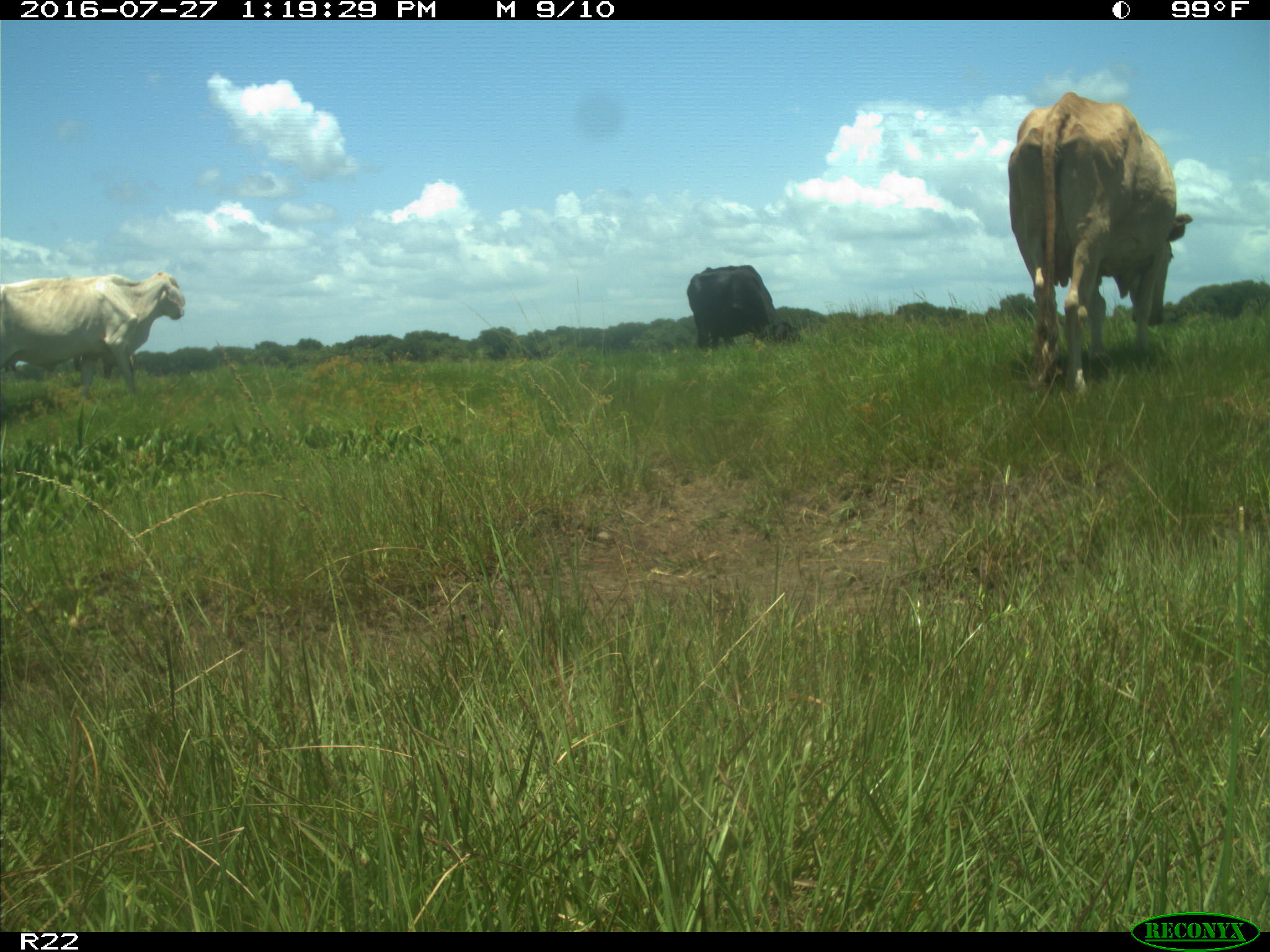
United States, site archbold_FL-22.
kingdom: Animalia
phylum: Chordata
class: Mammalia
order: Artiodactyla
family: Bovidae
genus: Bos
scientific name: Bos taurus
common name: domestic cow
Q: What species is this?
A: Bos taurus (domestic cow).